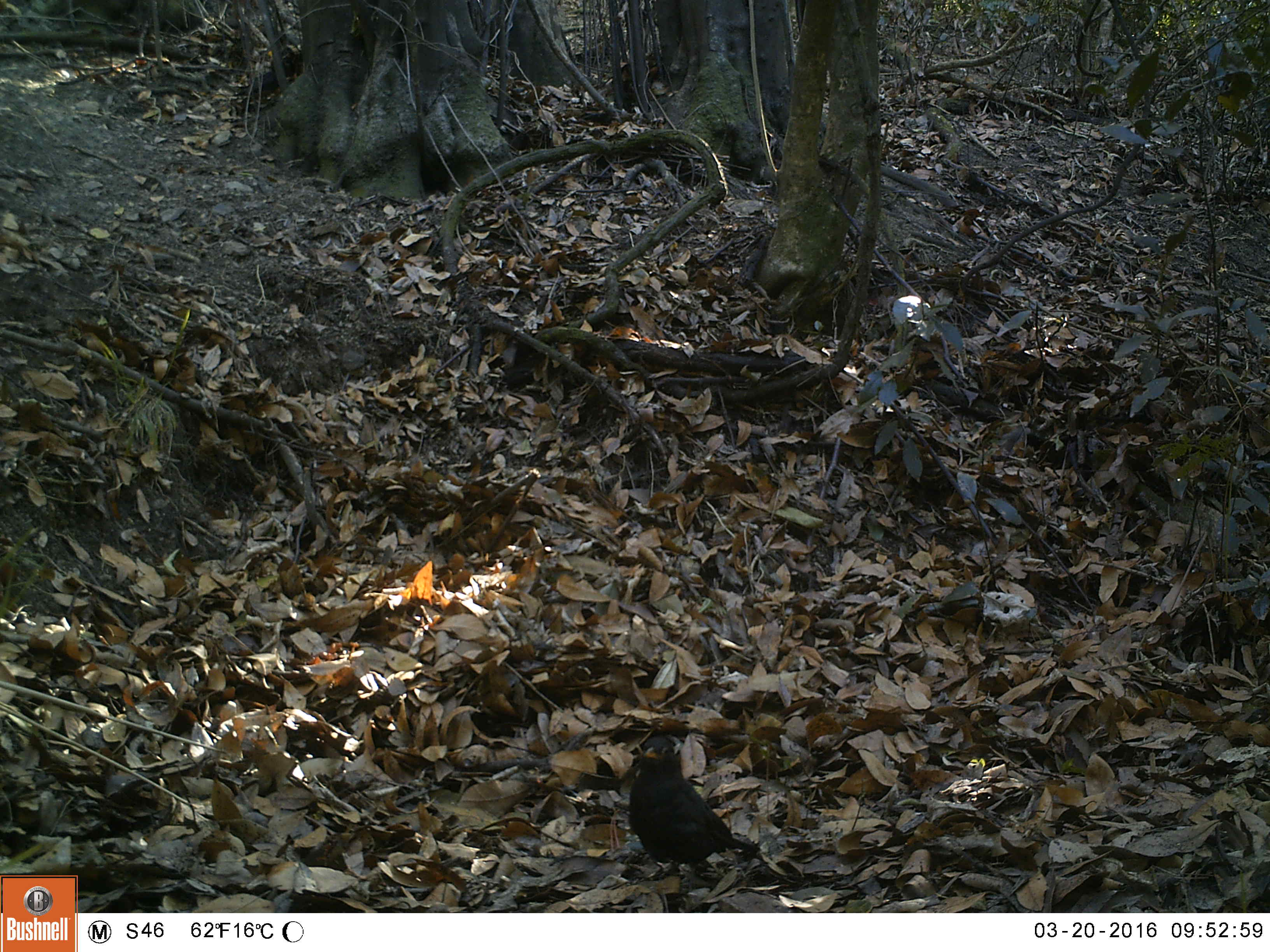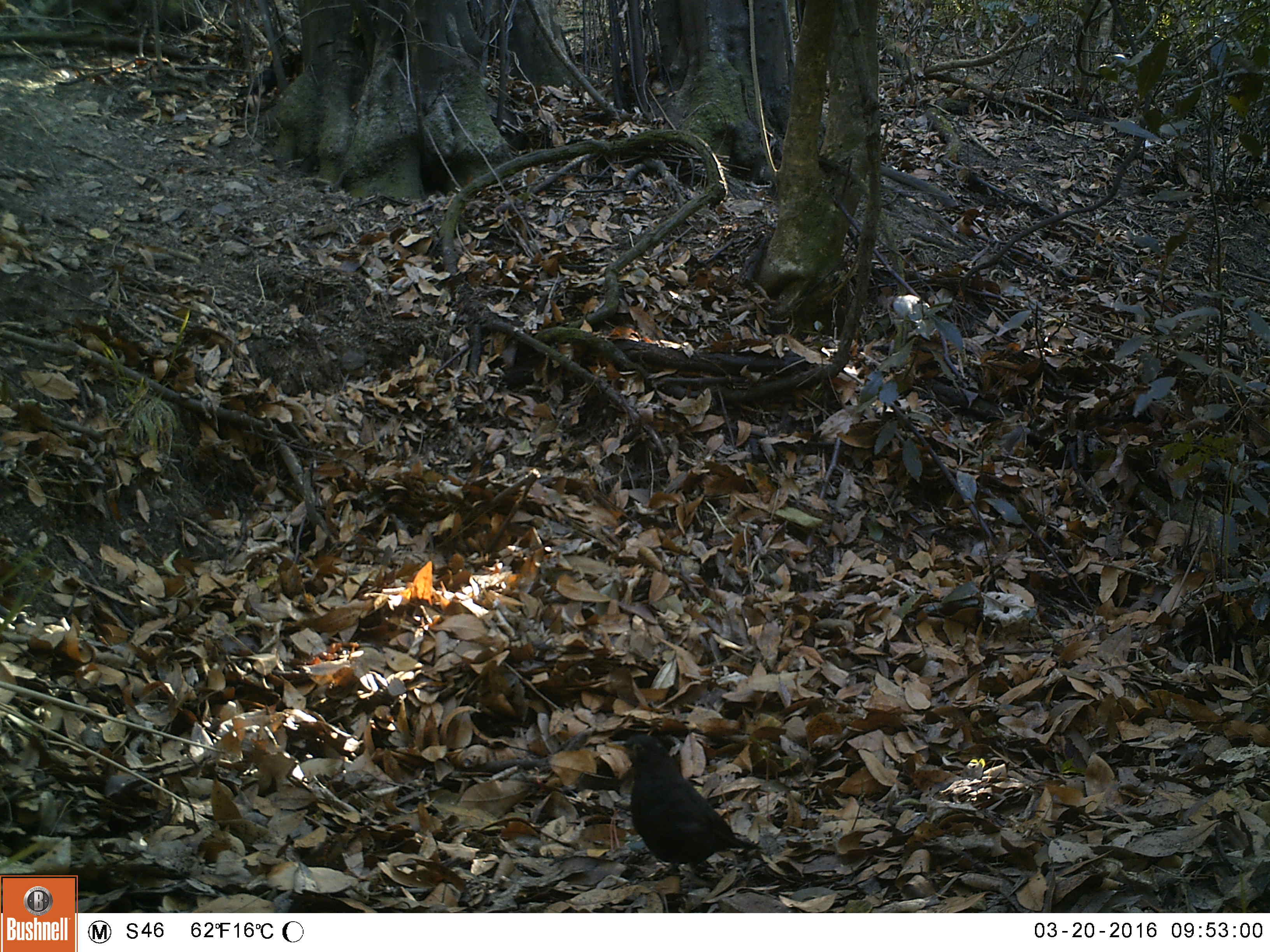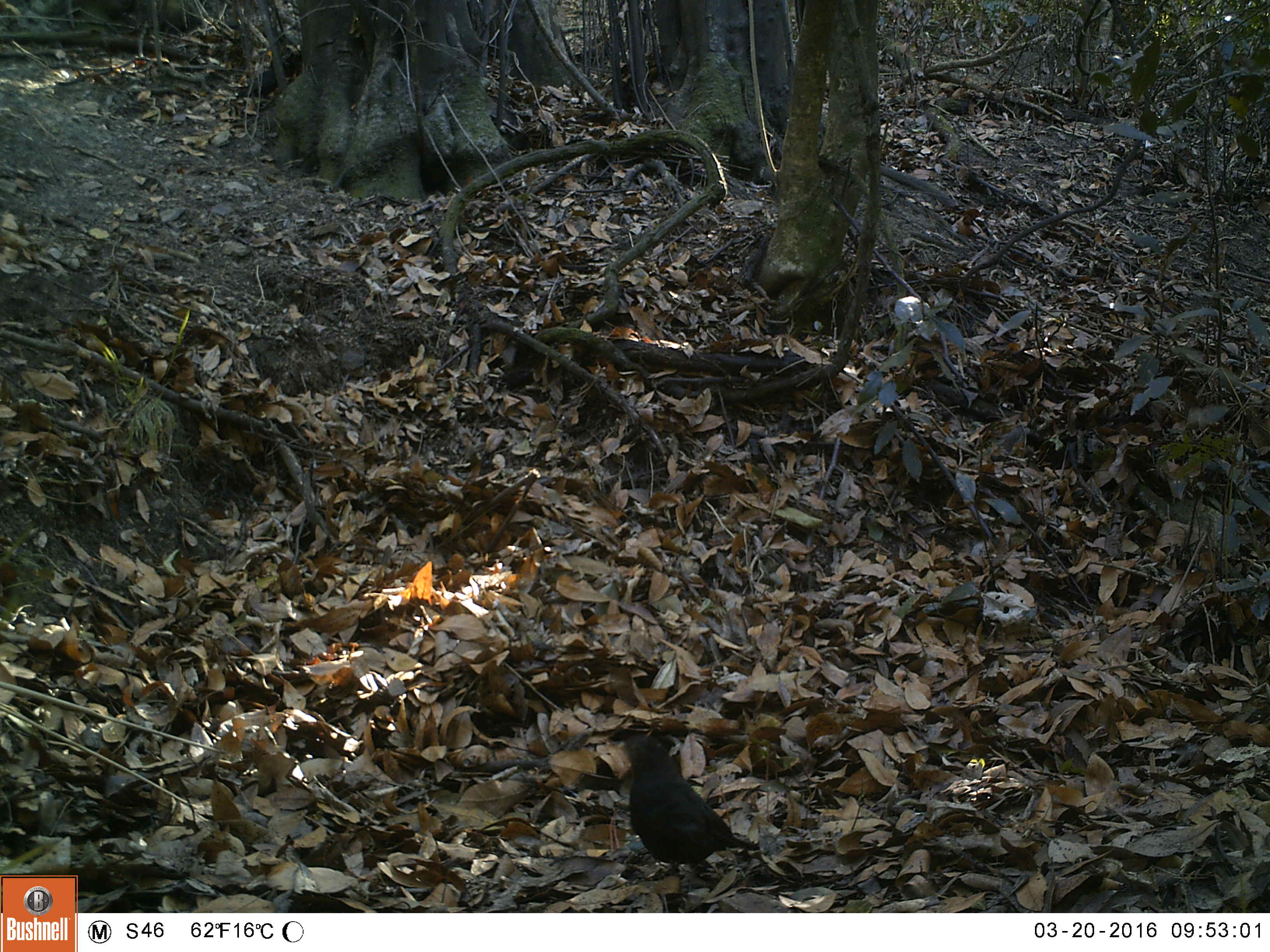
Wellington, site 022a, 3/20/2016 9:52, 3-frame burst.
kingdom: Animalia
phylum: Chordata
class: Aves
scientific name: Aves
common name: bird